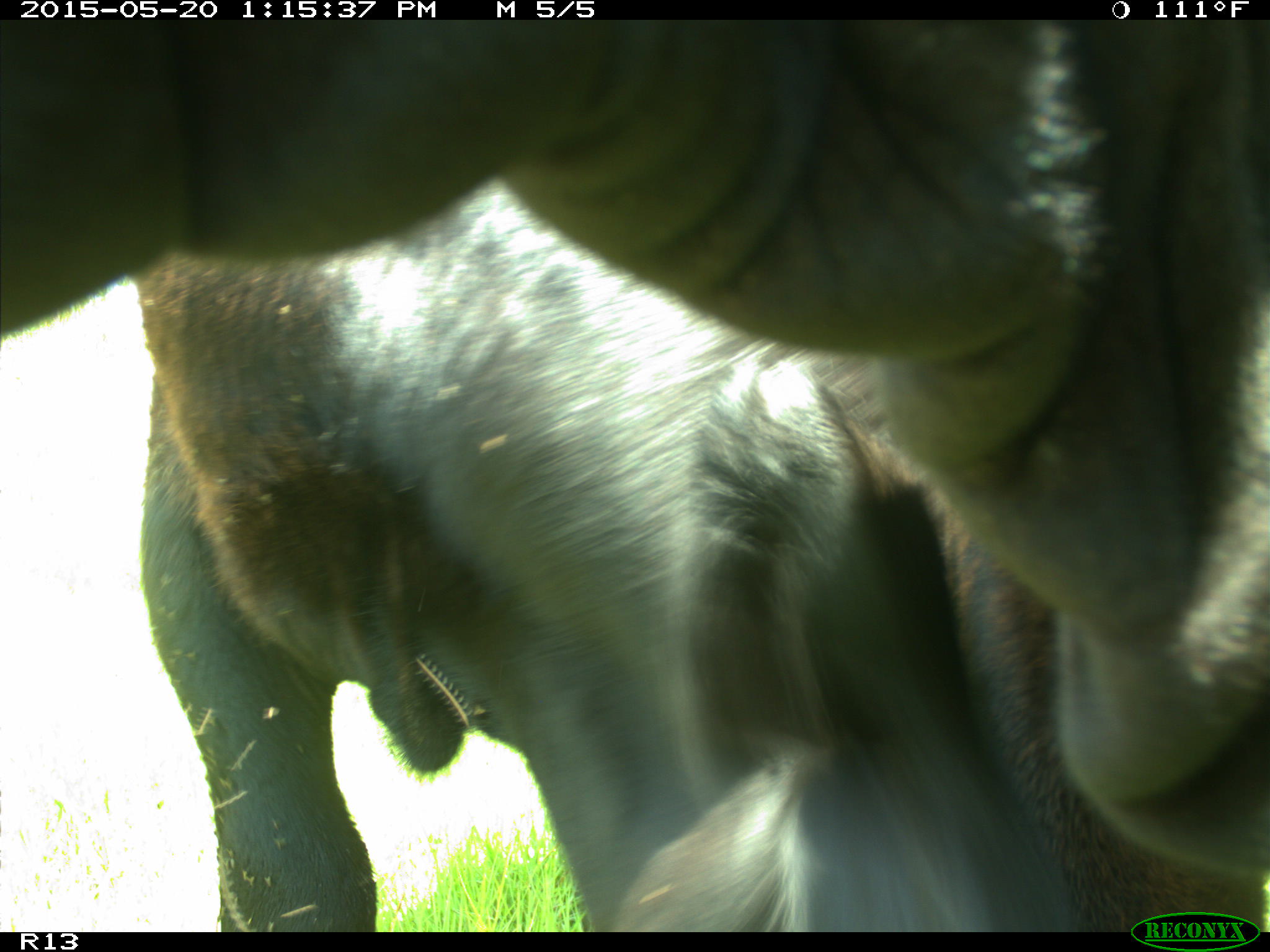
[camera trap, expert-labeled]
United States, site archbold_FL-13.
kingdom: Animalia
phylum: Chordata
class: Mammalia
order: Artiodactyla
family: Bovidae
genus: Bos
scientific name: Bos taurus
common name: domestic cow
Bos taurus (domestic cow).